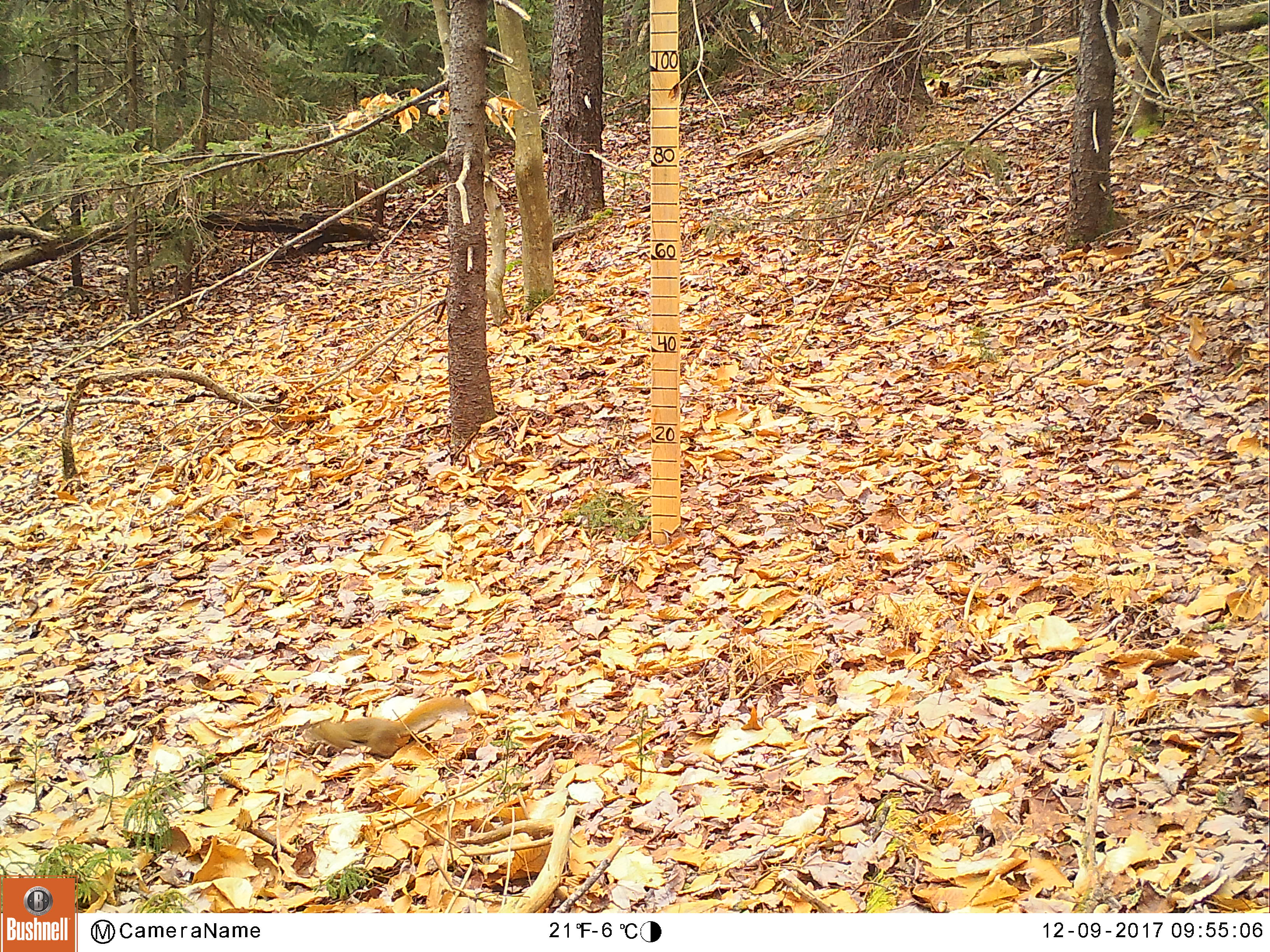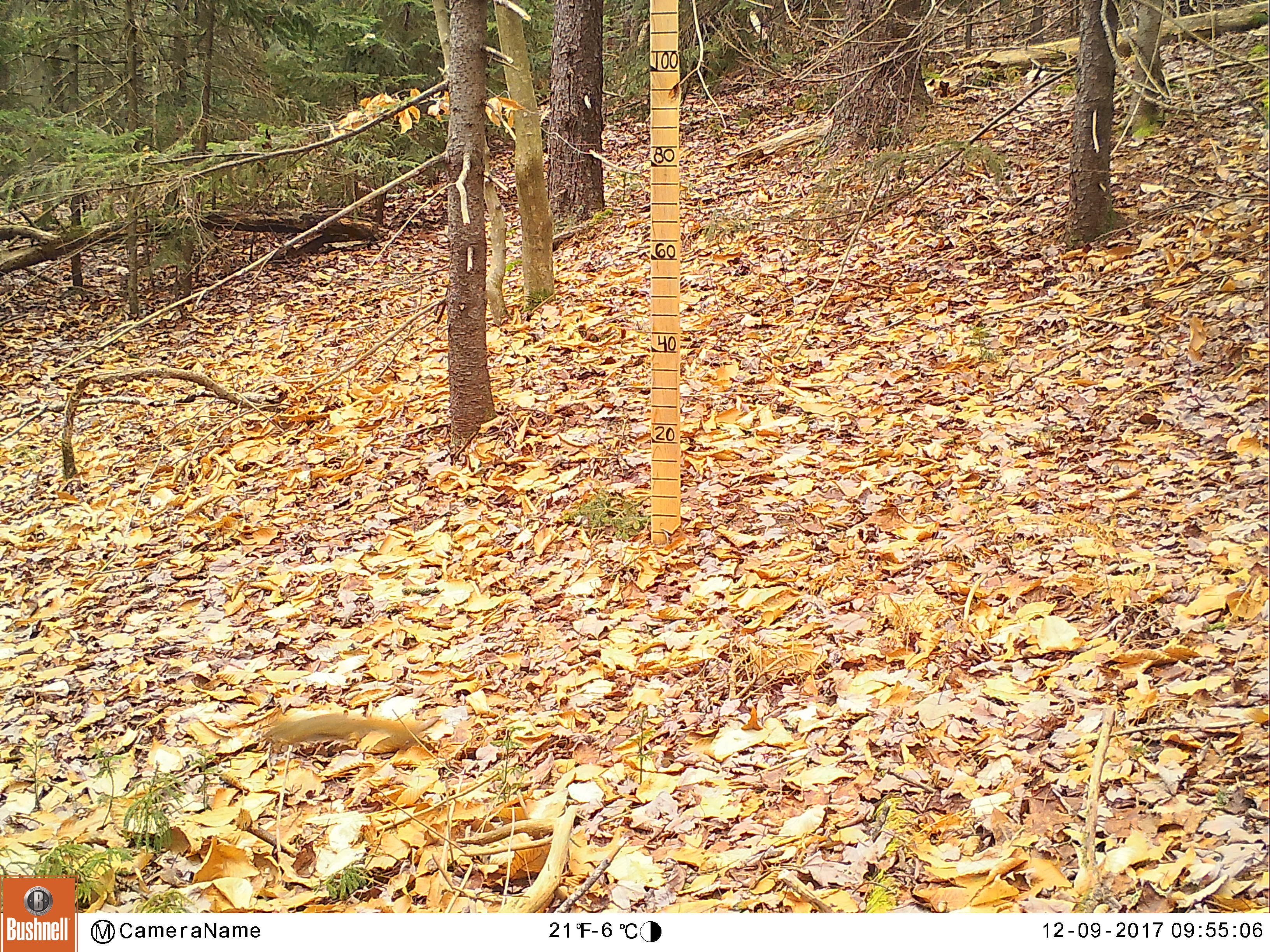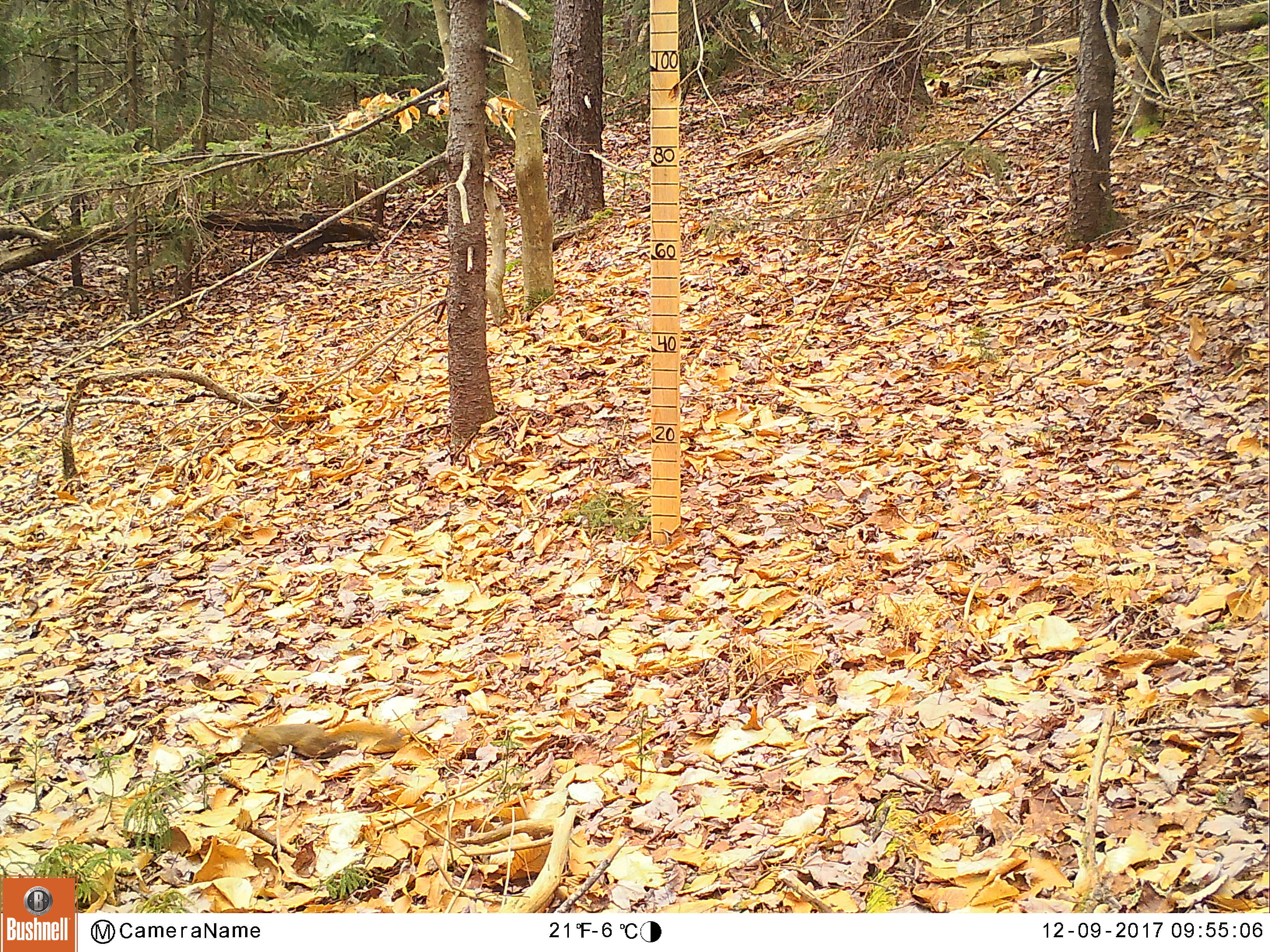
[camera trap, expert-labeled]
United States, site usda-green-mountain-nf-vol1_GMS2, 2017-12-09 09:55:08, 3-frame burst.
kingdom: Animalia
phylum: Chordata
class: Mammalia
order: Rodentia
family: Sciuridae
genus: Tamiasciurus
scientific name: Tamiasciurus hudsonicus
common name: red squirrel